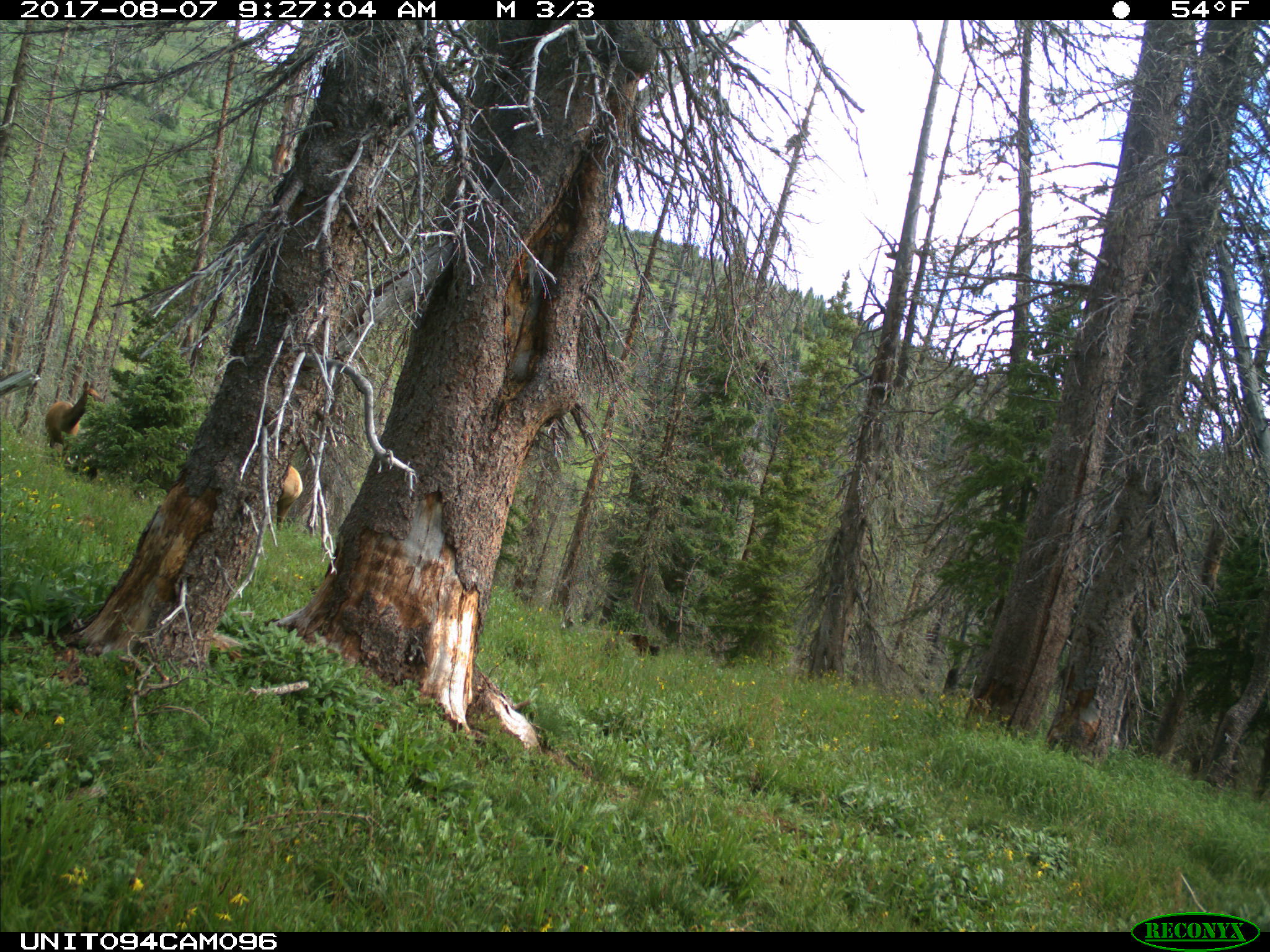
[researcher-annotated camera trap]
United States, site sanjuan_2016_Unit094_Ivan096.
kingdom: Animalia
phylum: Chordata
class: Mammalia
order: Artiodactyla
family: Cervidae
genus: Cervus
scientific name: Cervus elaphus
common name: red deer